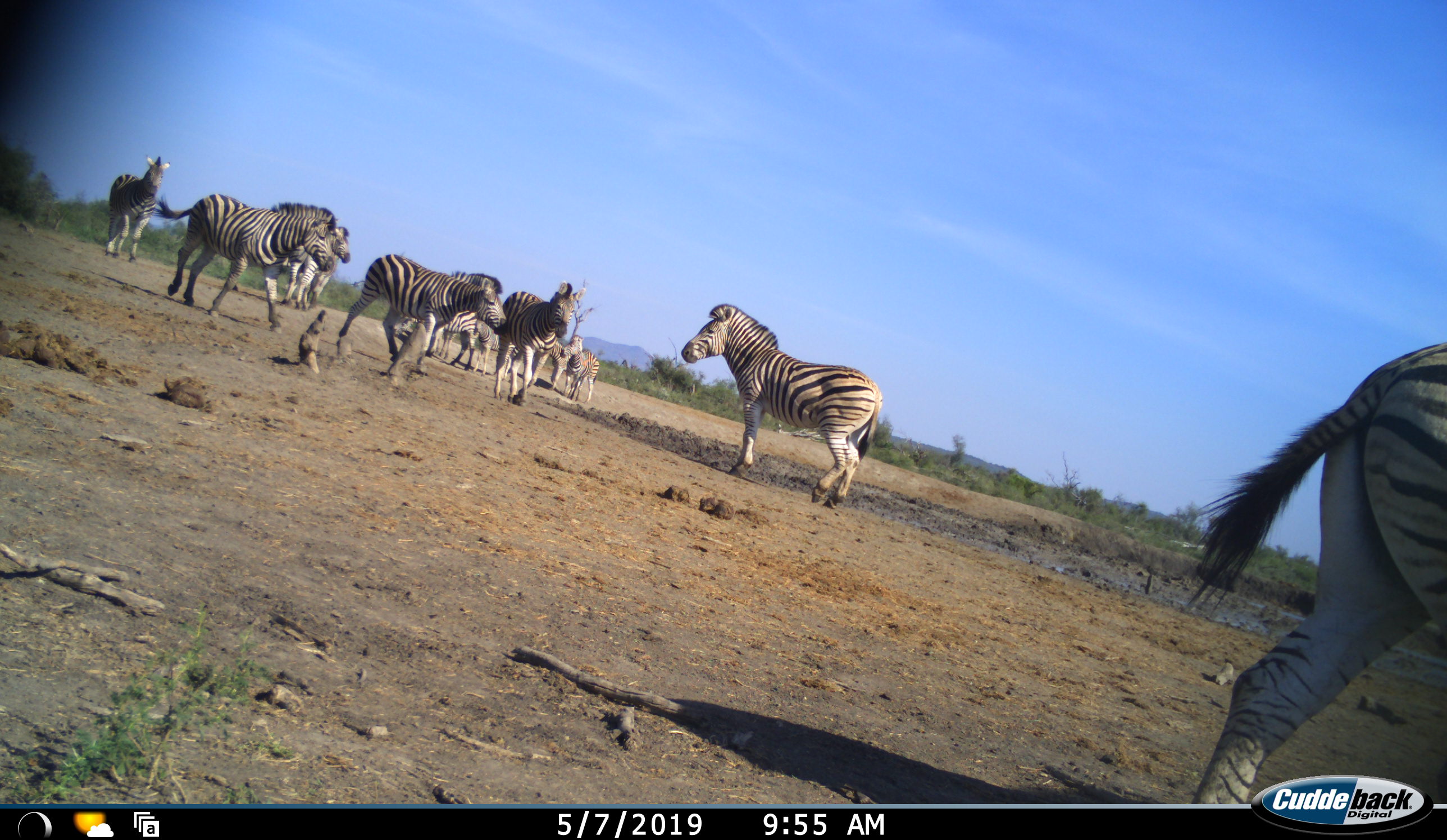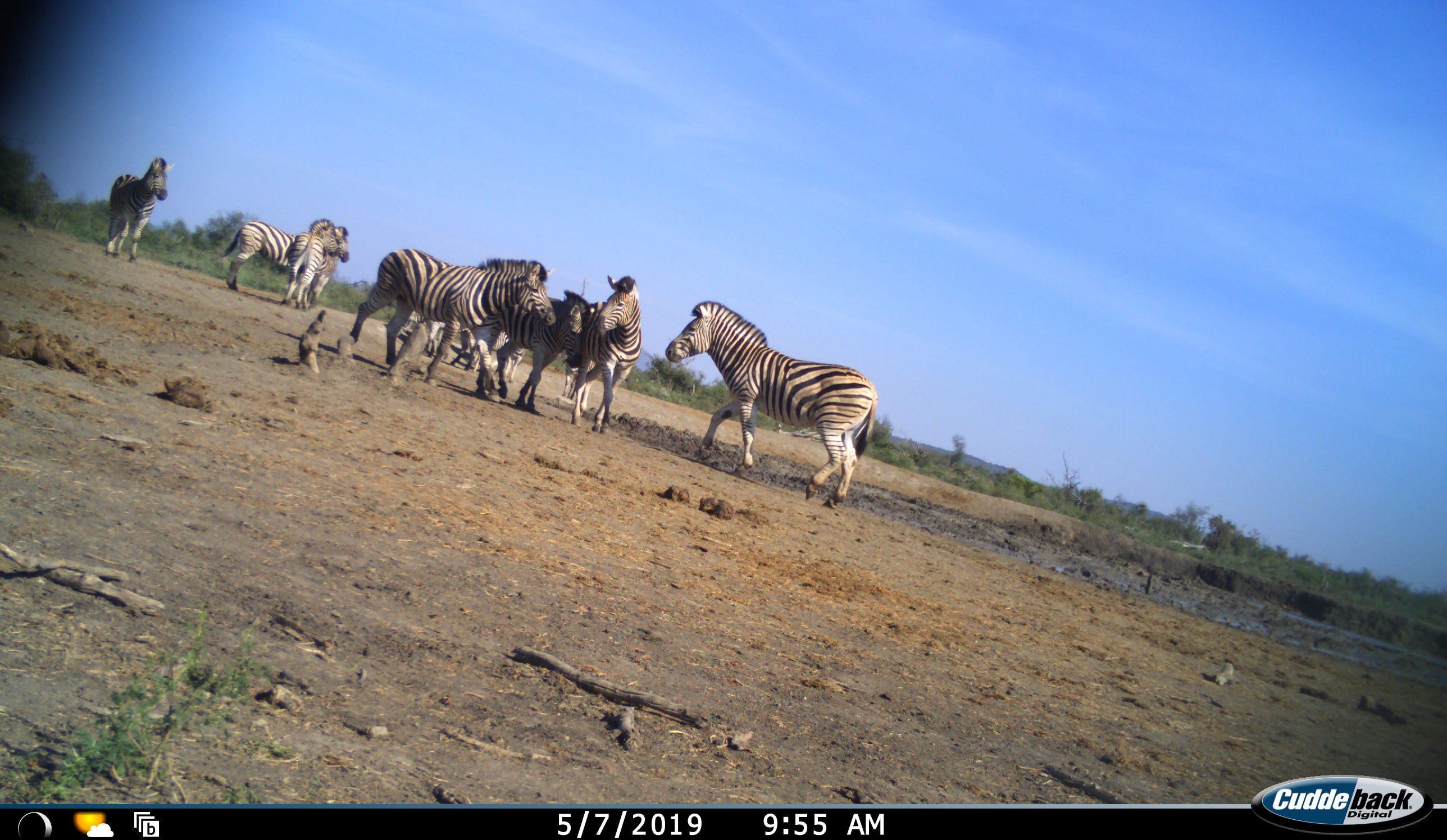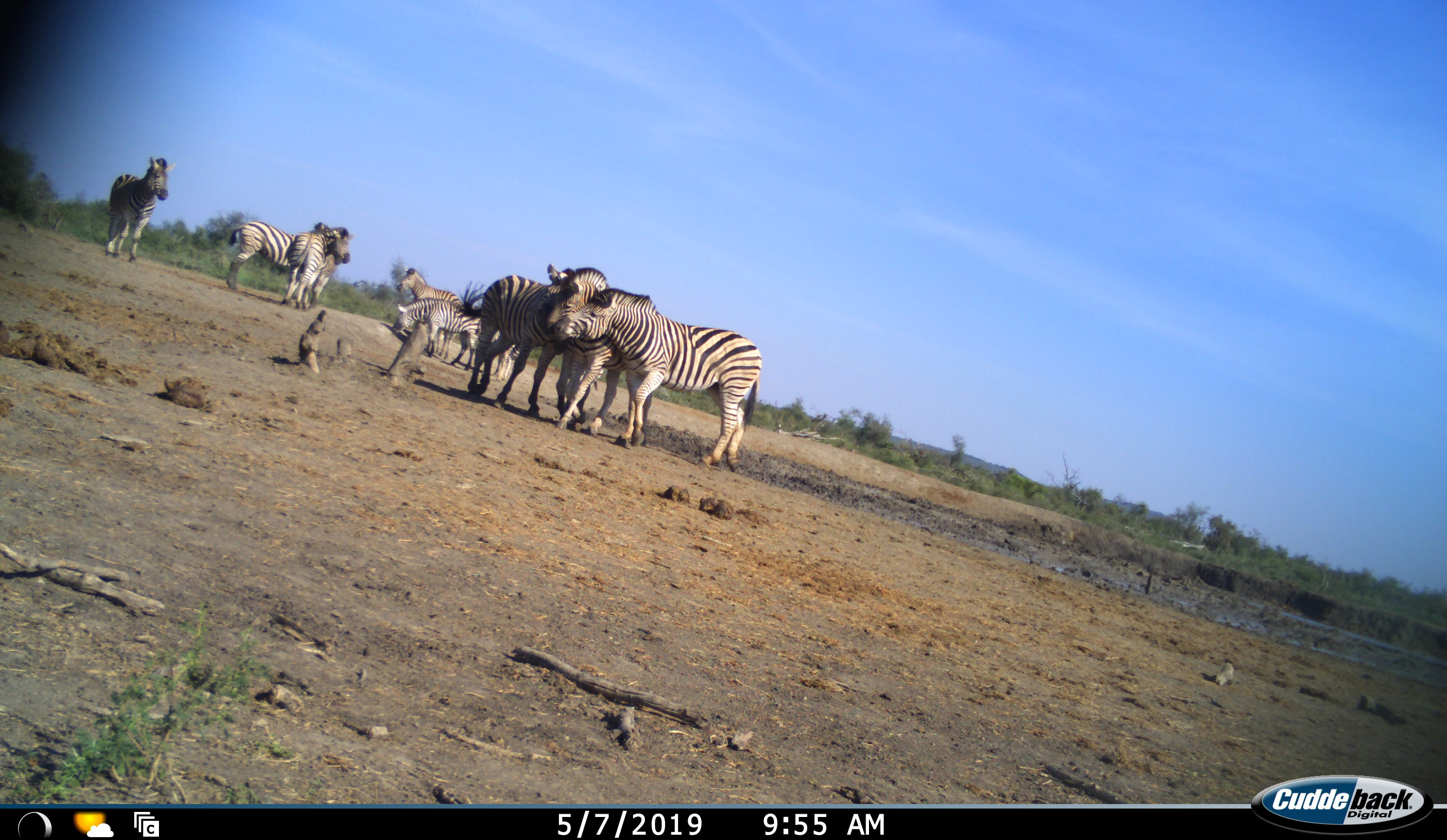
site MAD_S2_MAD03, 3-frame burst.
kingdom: Animalia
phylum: Chordata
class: Mammalia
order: Perissodactyla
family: Equidae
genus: Equus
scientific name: Equus quagga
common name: plains zebra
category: zebraplains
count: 11-50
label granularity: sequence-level